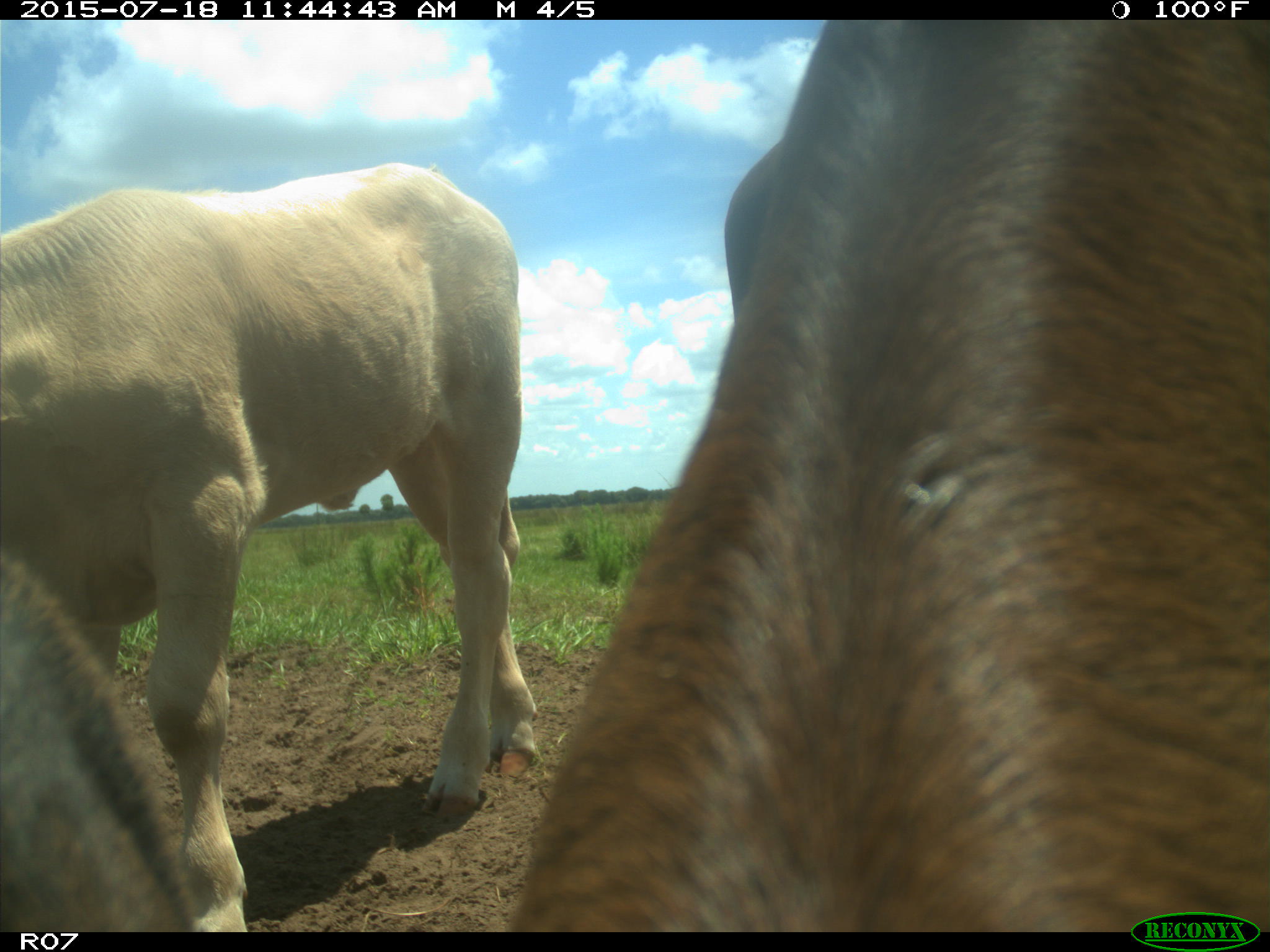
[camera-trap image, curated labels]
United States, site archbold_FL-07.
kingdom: Animalia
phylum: Chordata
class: Mammalia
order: Artiodactyla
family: Bovidae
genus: Bos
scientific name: Bos taurus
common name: domestic cow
Bos taurus (domestic cow).